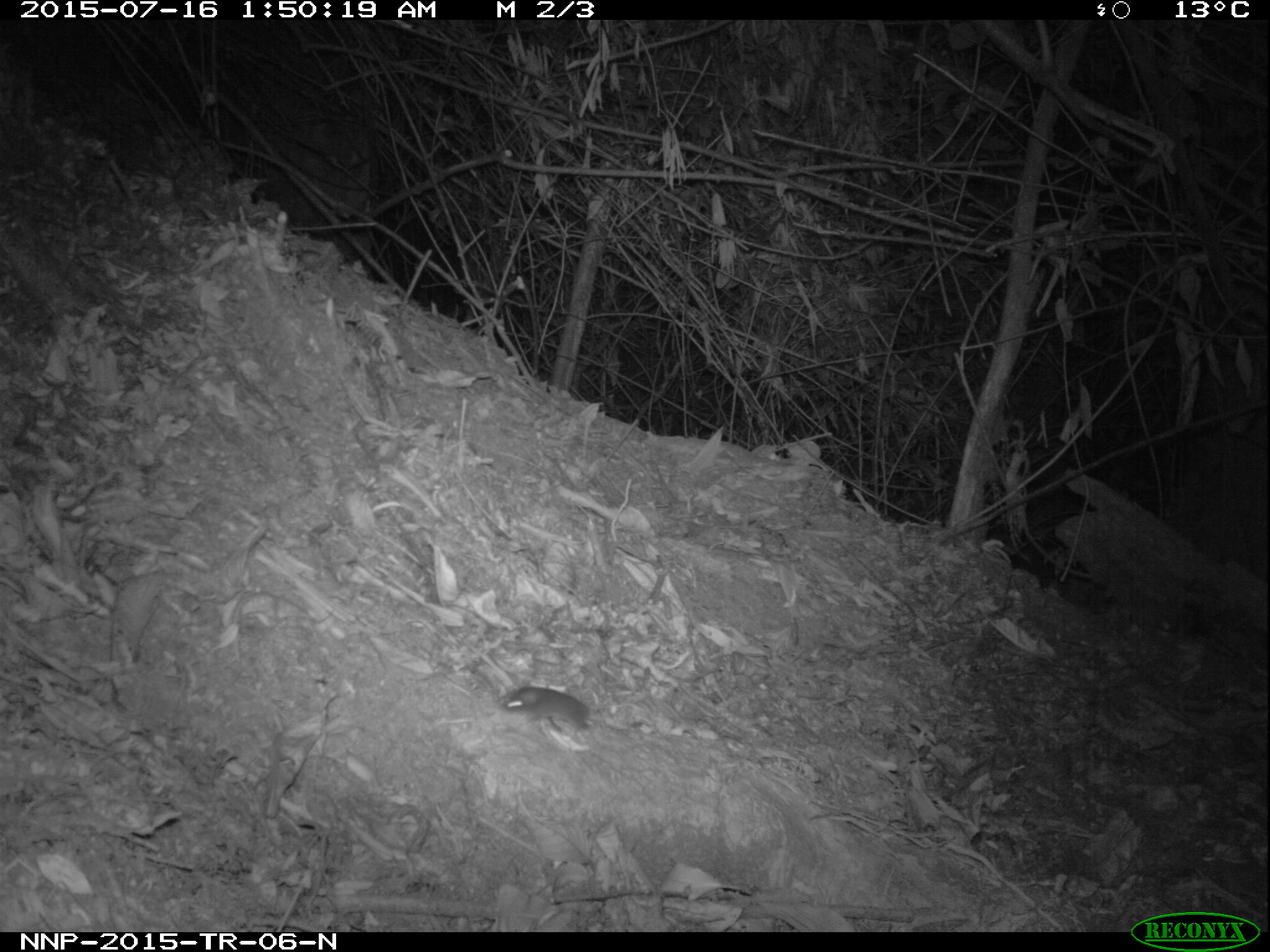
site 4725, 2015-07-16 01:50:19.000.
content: unidentified animal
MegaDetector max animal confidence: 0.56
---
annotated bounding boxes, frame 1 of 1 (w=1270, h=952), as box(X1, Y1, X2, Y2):
unidentifiable: box(503, 683, 593, 743)